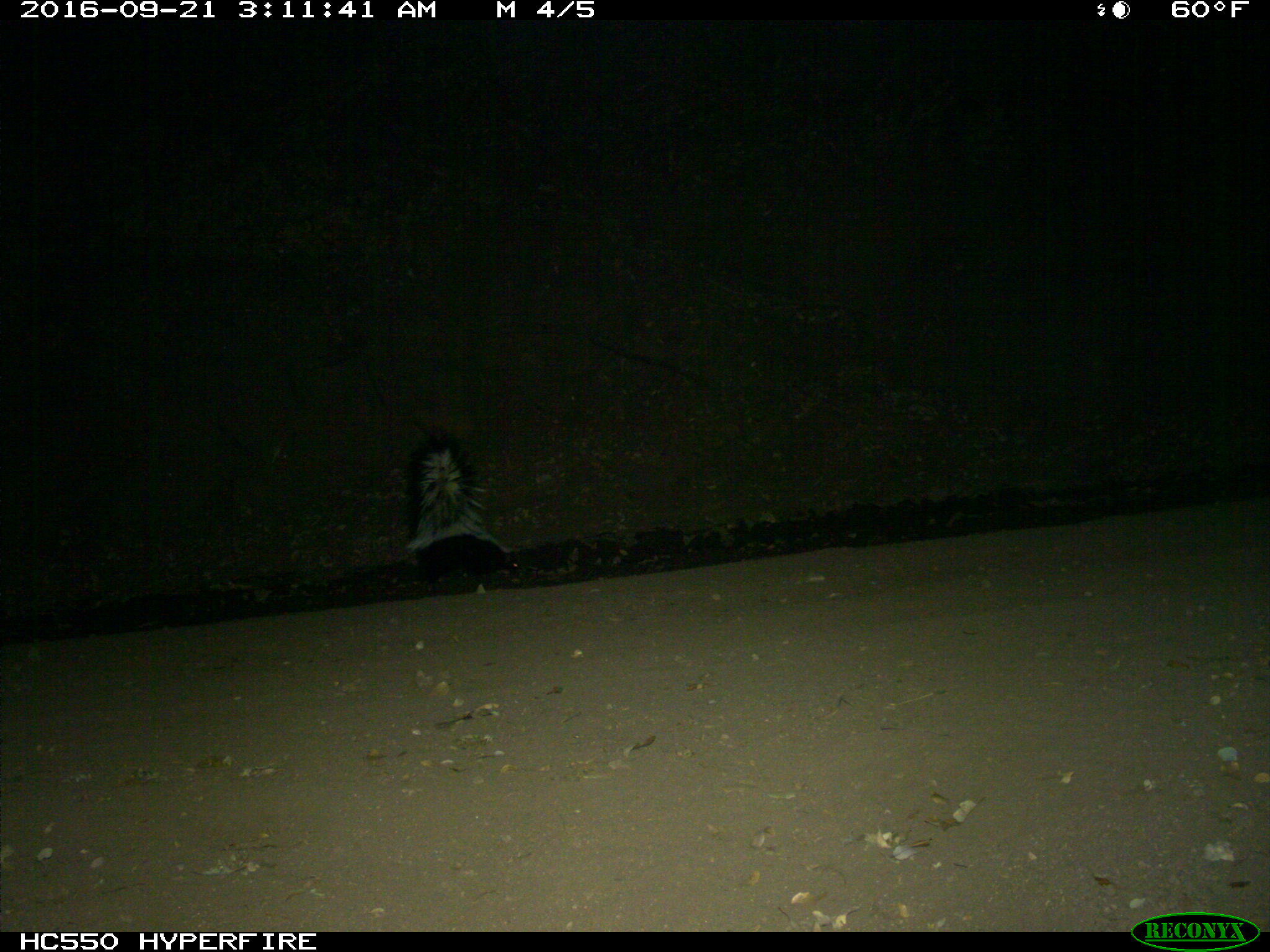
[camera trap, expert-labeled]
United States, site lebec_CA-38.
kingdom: Animalia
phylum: Chordata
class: Mammalia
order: Carnivora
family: Mephitidae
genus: Mephitis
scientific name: Mephitis mephitis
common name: striped skunk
Mephitis mephitis (striped skunk).